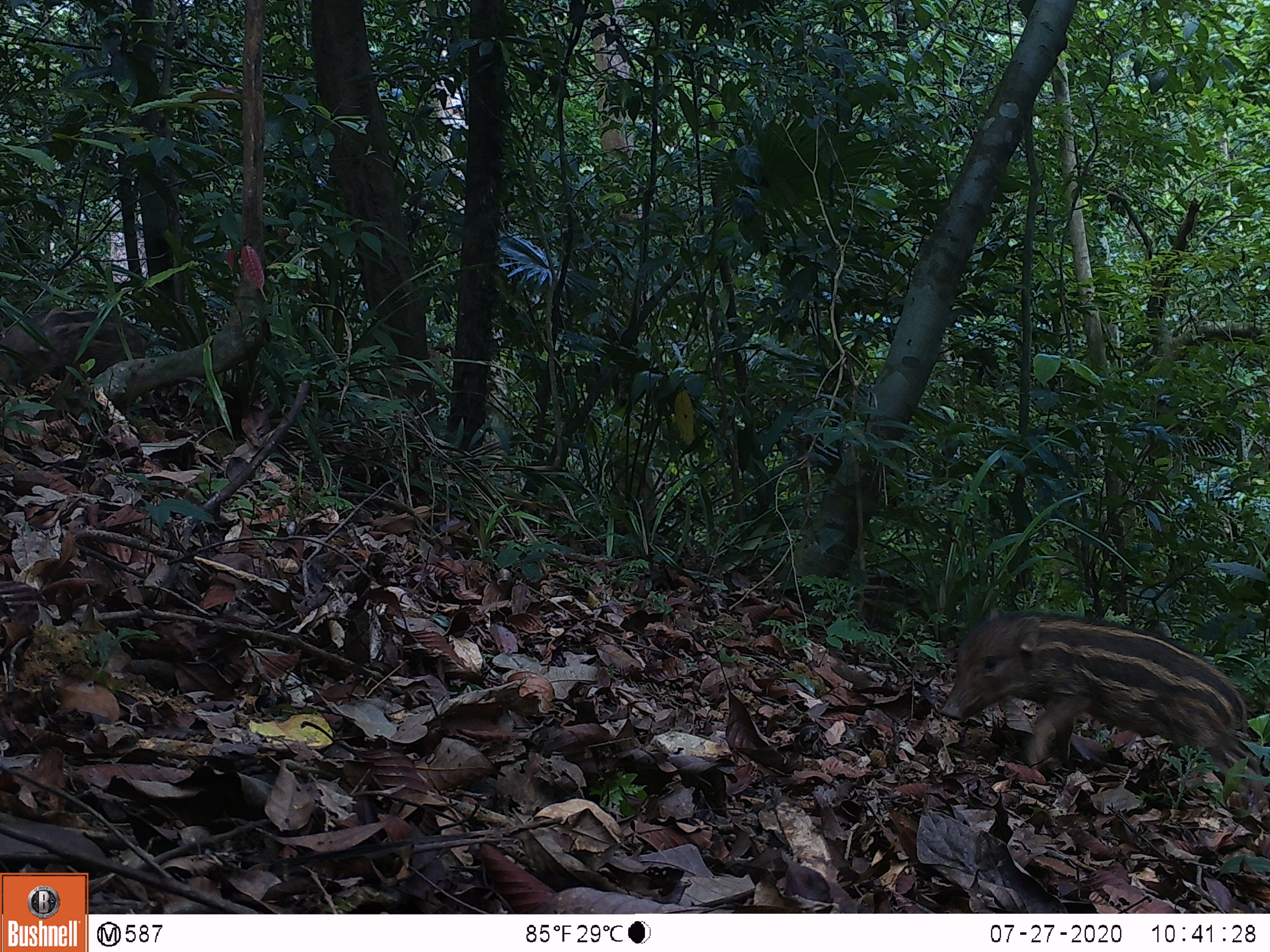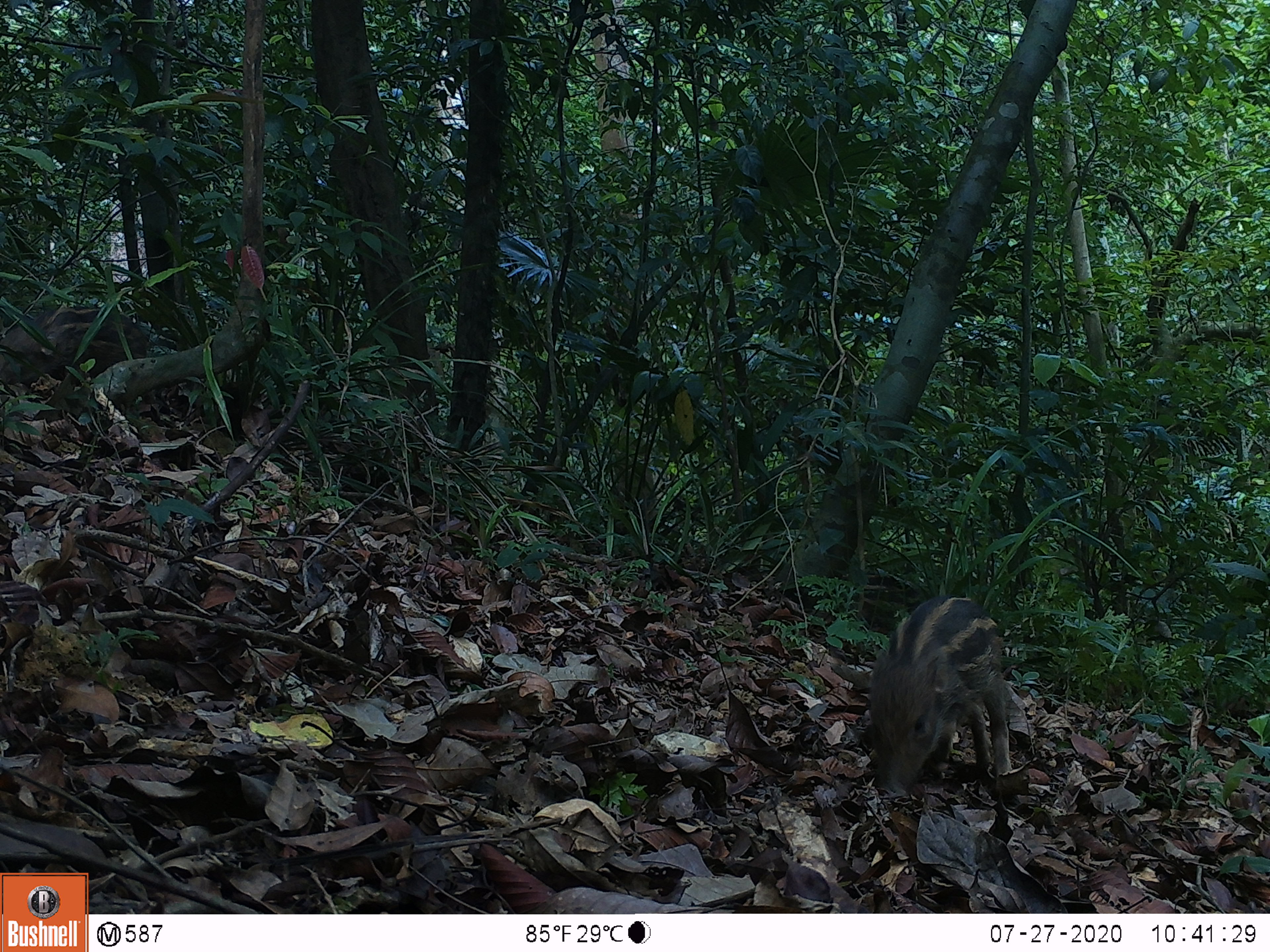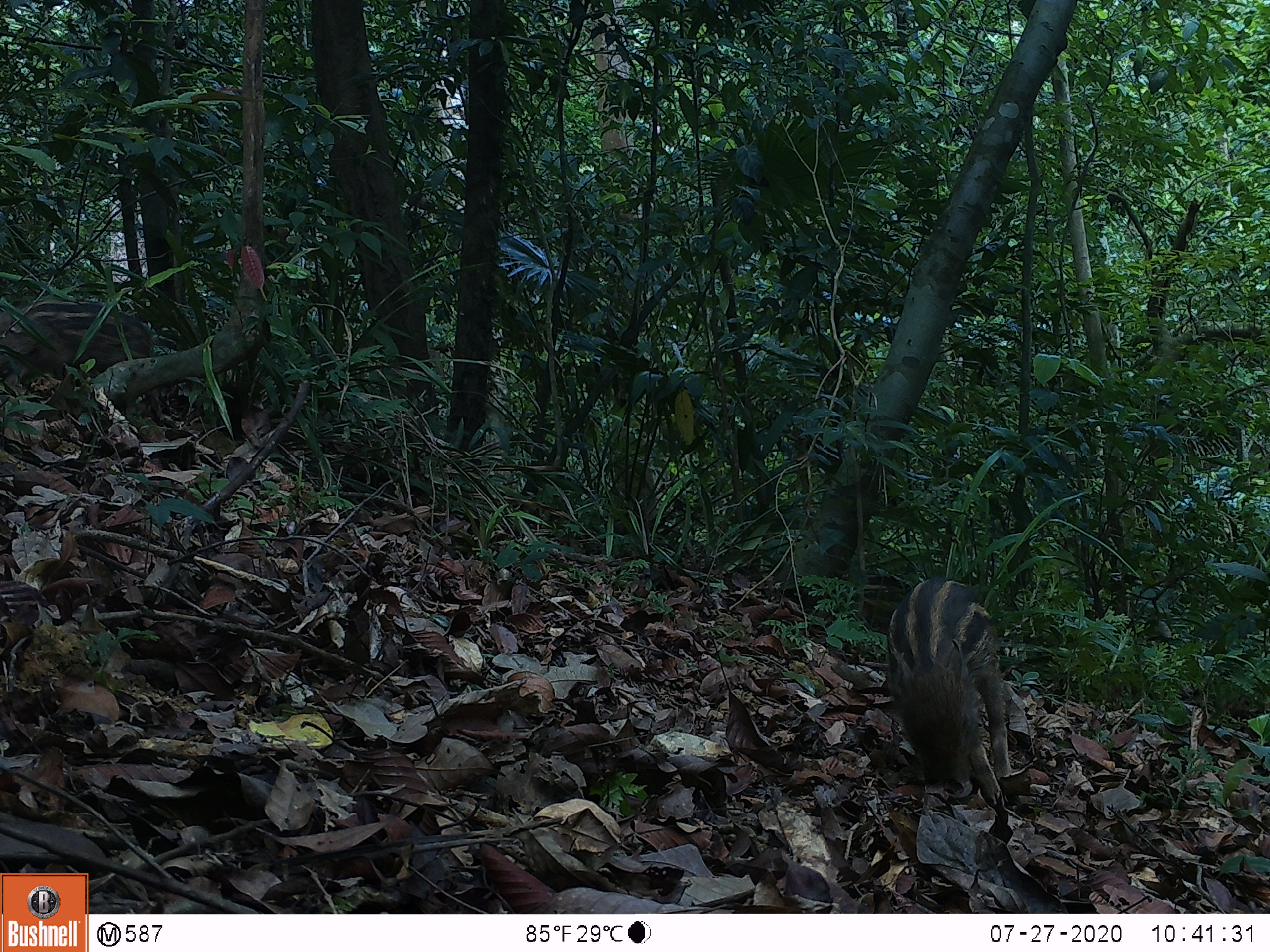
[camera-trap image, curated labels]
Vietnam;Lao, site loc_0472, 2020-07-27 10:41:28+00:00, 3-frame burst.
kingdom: Animalia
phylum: Chordata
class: Mammalia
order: Artiodactyla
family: Suidae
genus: Sus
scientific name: Sus scrofa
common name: eurasian wild pig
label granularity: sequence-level